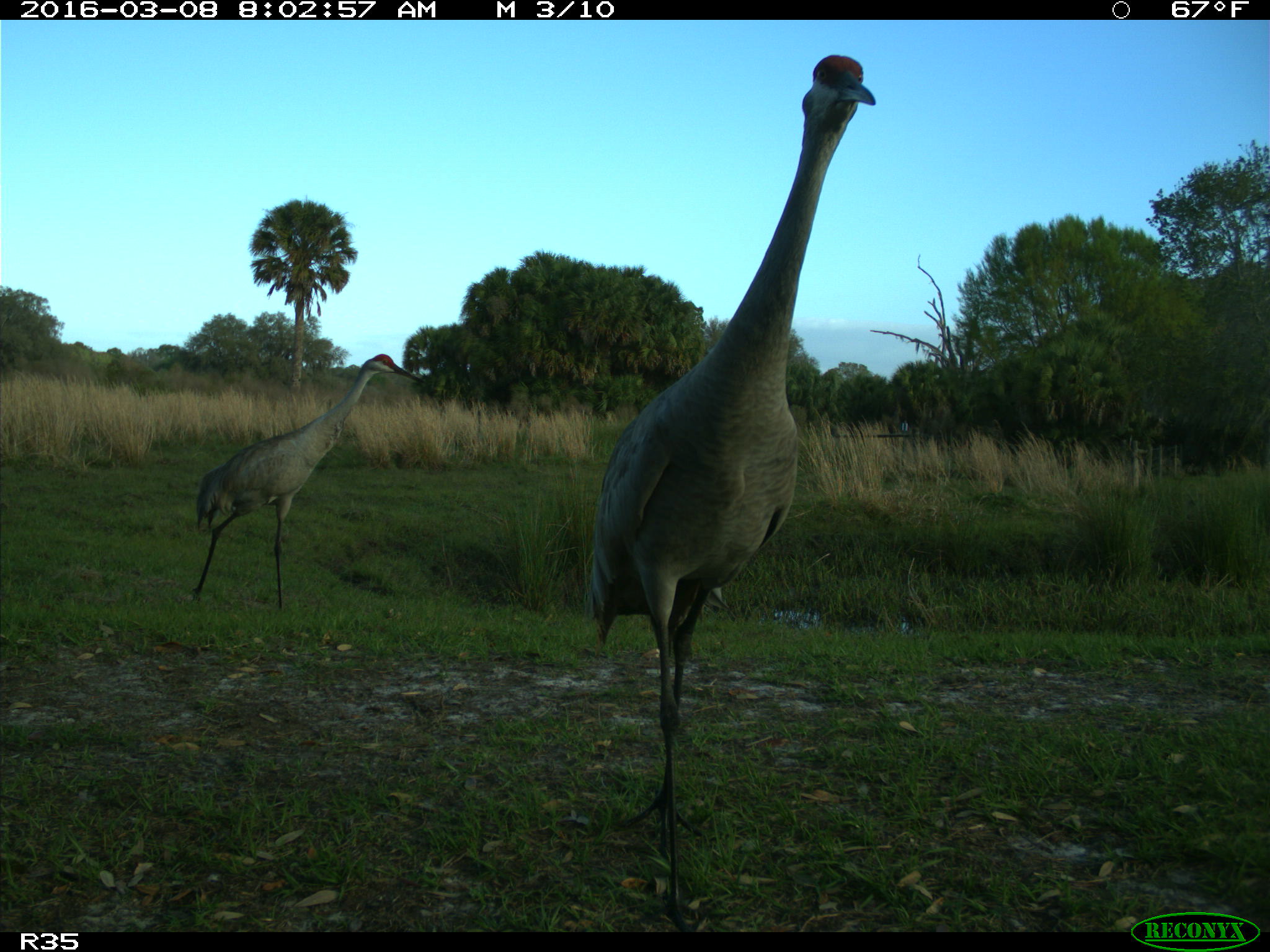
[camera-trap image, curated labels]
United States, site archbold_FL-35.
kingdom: Animalia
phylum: Chordata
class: Aves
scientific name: Aves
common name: birds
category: unidentified bird